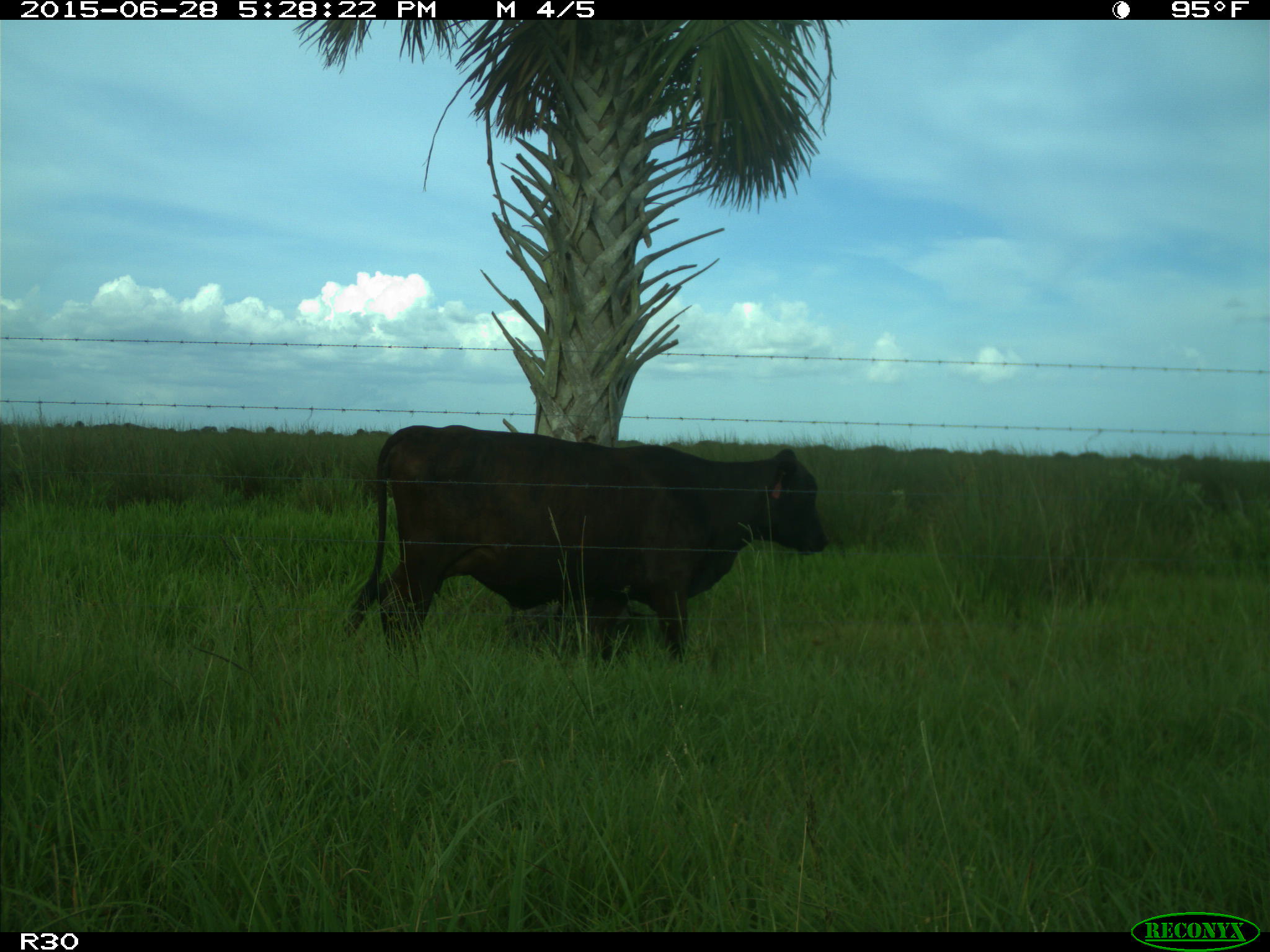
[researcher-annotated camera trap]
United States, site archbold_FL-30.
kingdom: Animalia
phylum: Chordata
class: Mammalia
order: Artiodactyla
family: Bovidae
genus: Bos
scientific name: Bos taurus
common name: domestic cow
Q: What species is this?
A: Bos taurus (domestic cow).